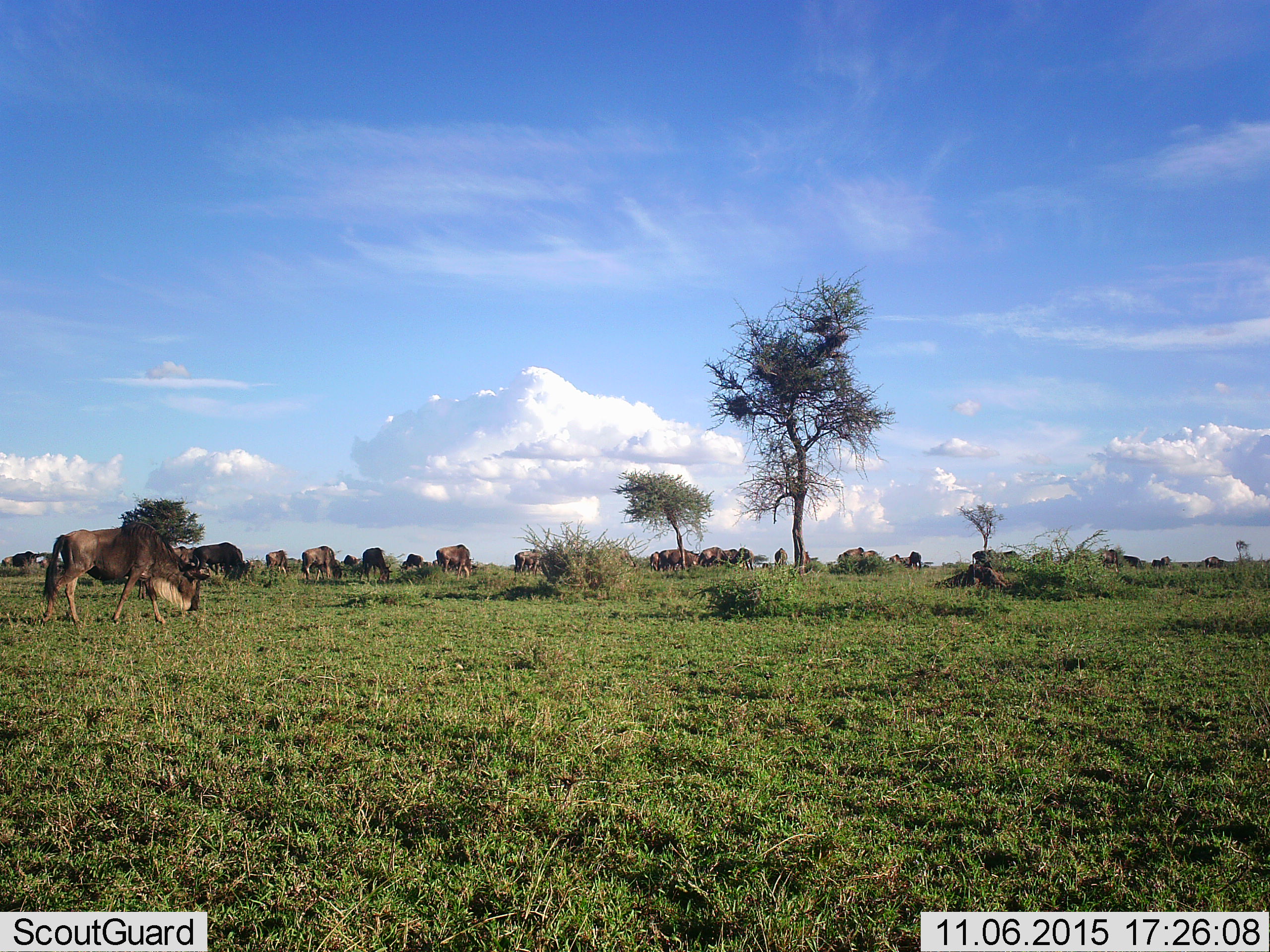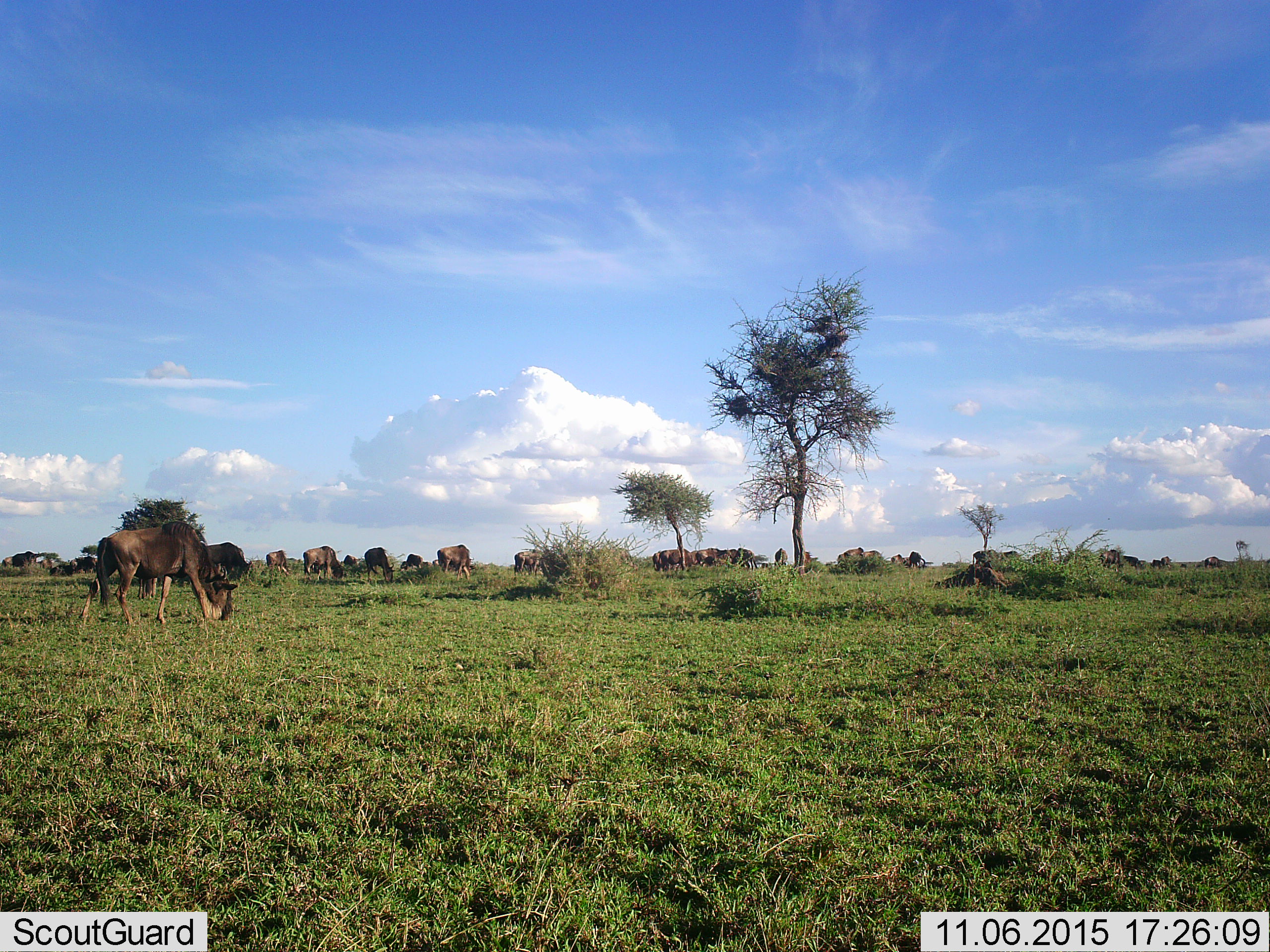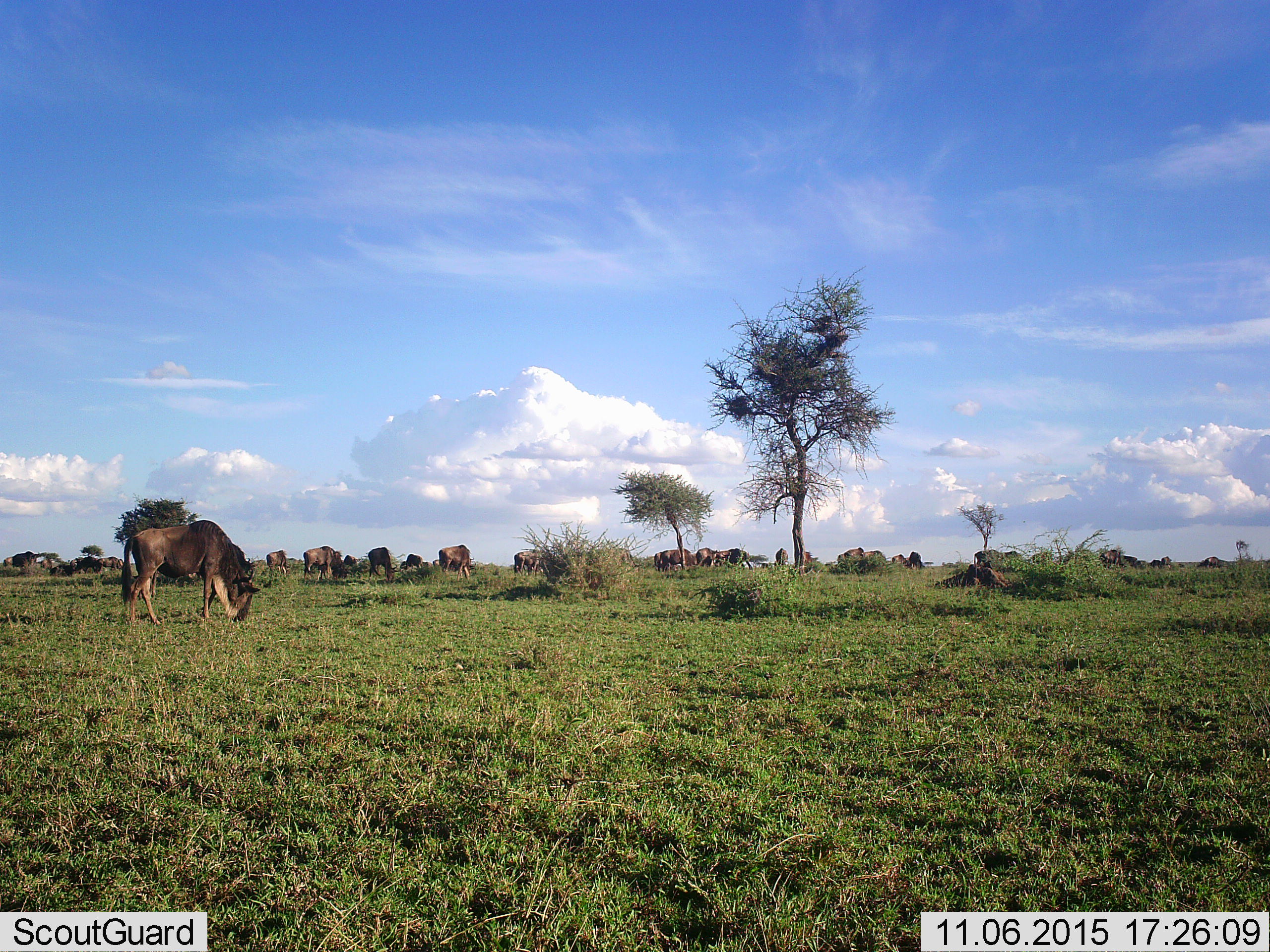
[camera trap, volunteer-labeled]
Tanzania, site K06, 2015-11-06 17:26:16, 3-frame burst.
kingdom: Animalia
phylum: Chordata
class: Mammalia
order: Artiodactyla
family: Bovidae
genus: Connochaetes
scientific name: Connochaetes taurinus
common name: blue wildebeest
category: wildebeest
Wildebeest (blue wildebeest) (Connochaetes taurinus), count 11-50. Behavior (volunteer vote fractions): standing 57%, resting 0%, moving 71%, interacting 14%. Young present (vote fraction): 0%. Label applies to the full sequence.